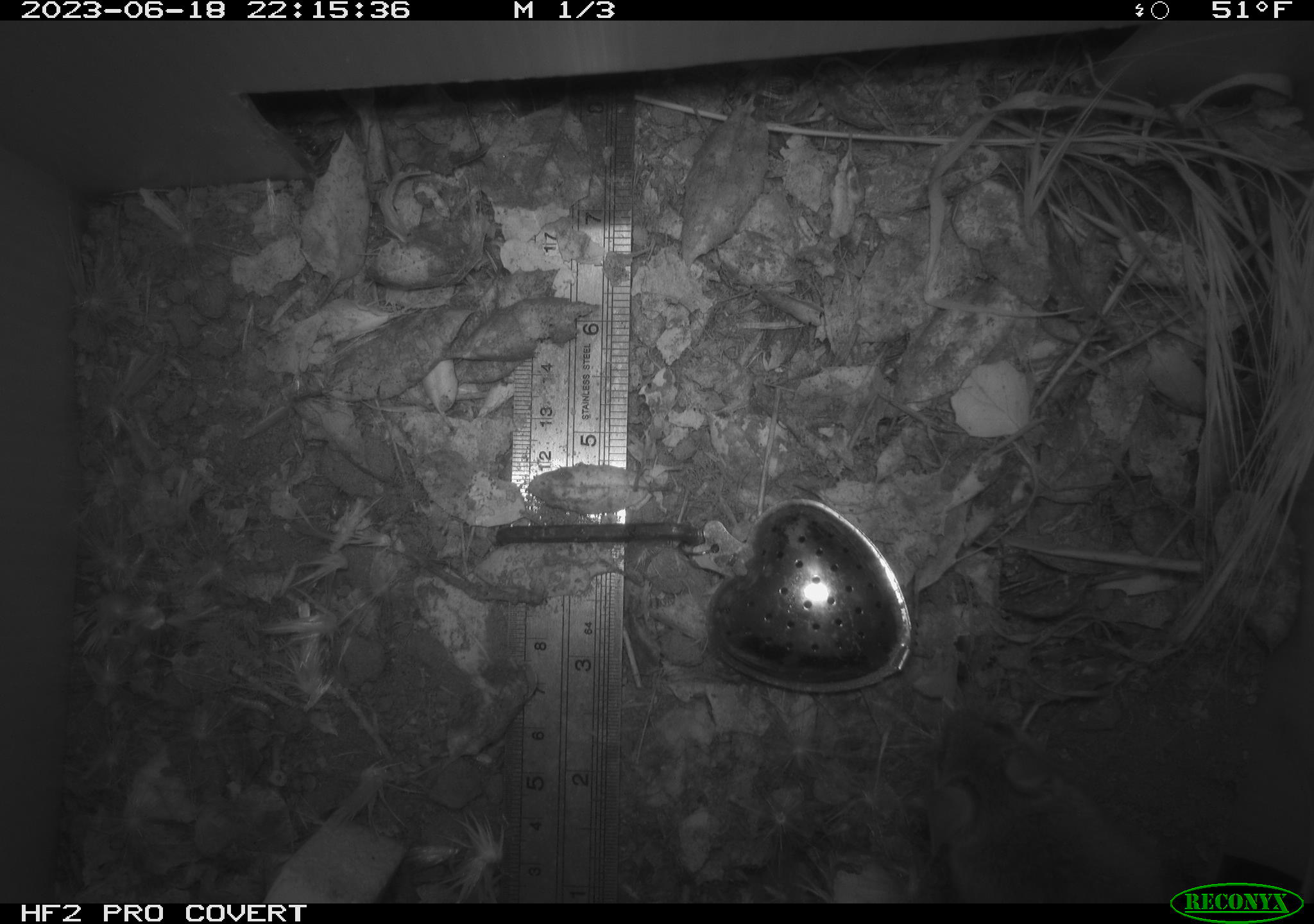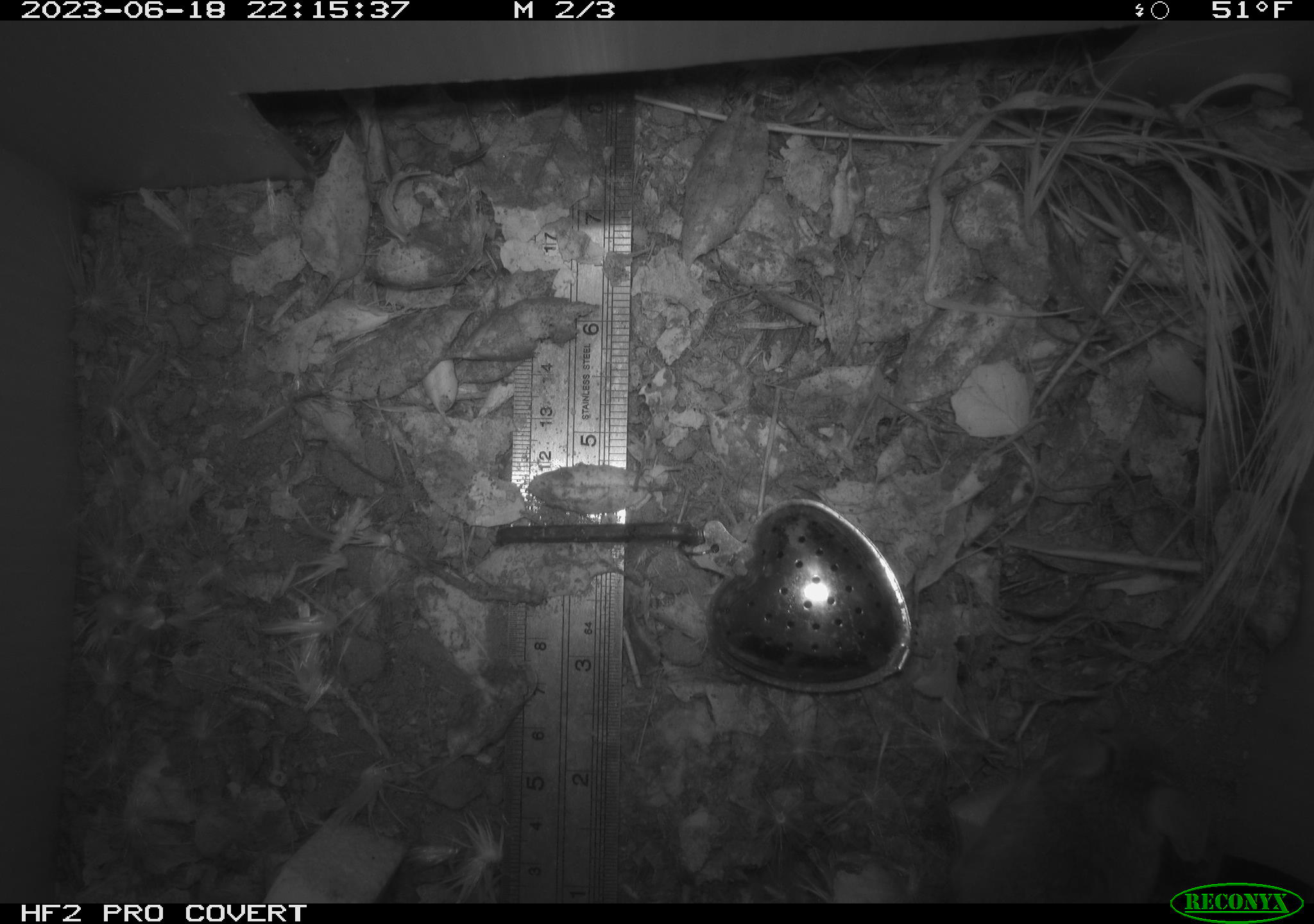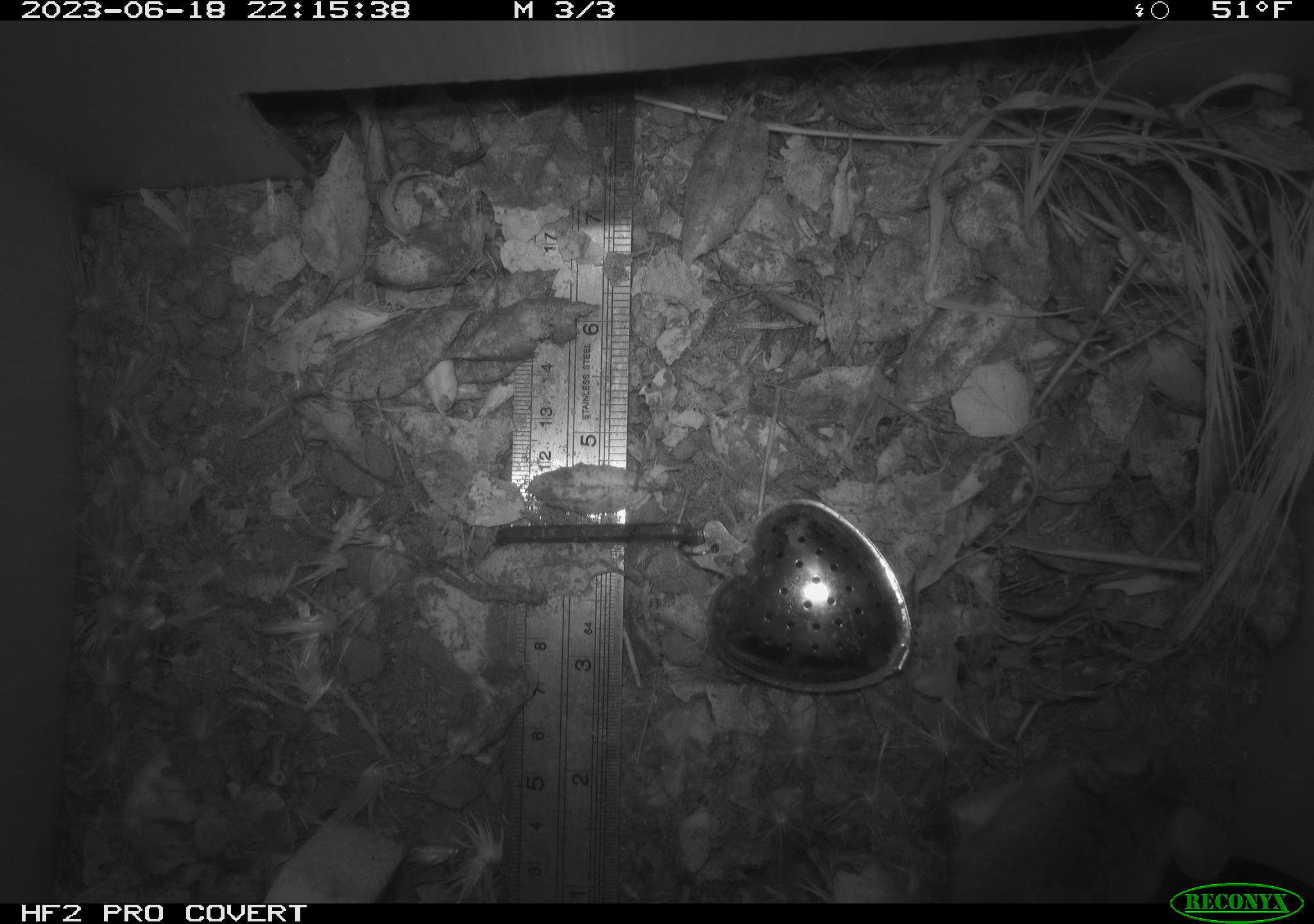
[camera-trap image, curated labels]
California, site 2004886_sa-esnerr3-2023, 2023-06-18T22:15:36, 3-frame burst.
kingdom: Animalia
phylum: Chordata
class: Mammalia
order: Rodentia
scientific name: Rodentia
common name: mouse species